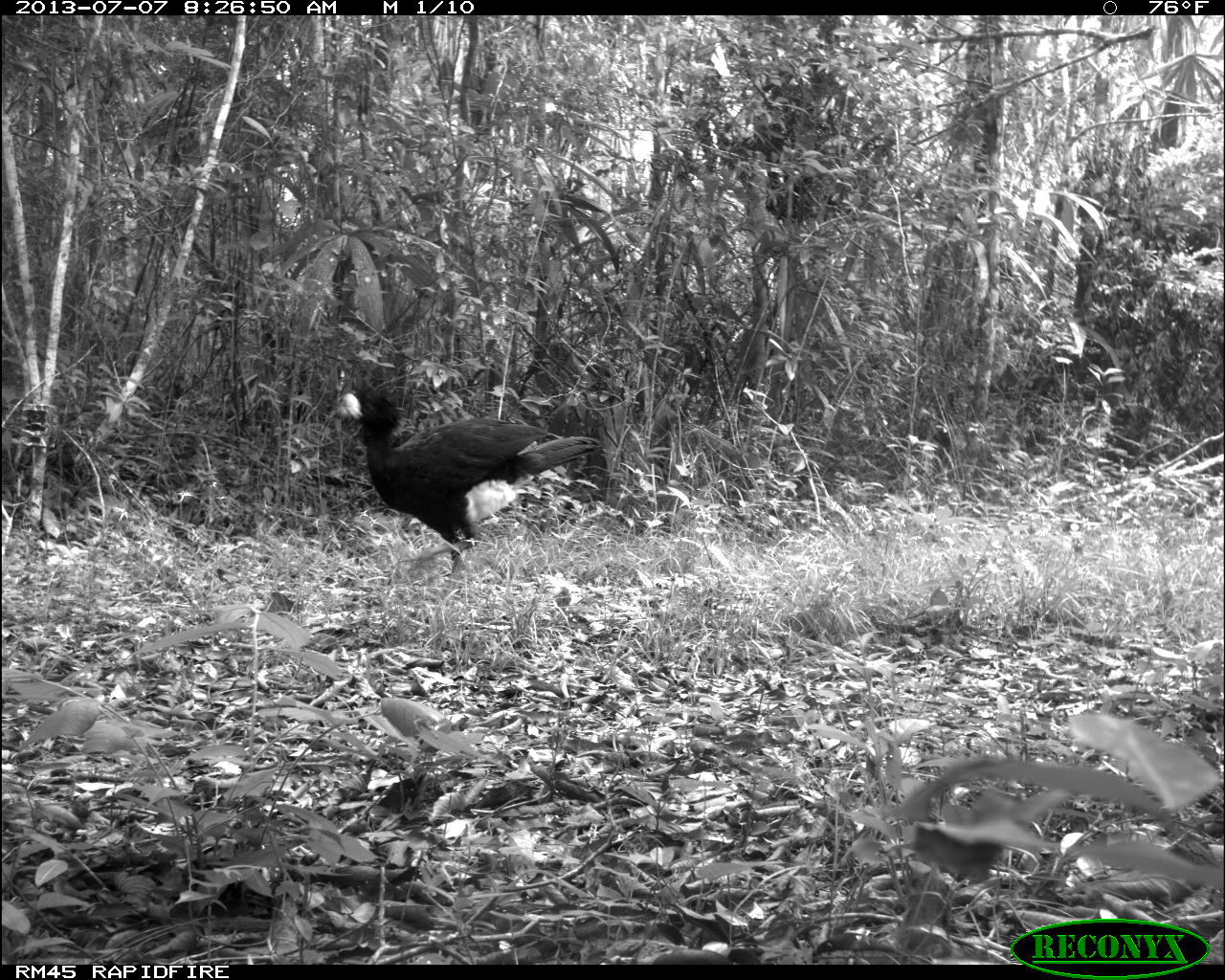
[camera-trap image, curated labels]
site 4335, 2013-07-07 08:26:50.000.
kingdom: Animalia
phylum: Chordata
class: Aves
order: Galliformes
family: Cracidae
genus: Crax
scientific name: Crax rubra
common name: great curassow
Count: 1.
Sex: male.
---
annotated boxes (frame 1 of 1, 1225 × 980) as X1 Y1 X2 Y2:
crax rubra: 326 380 603 584